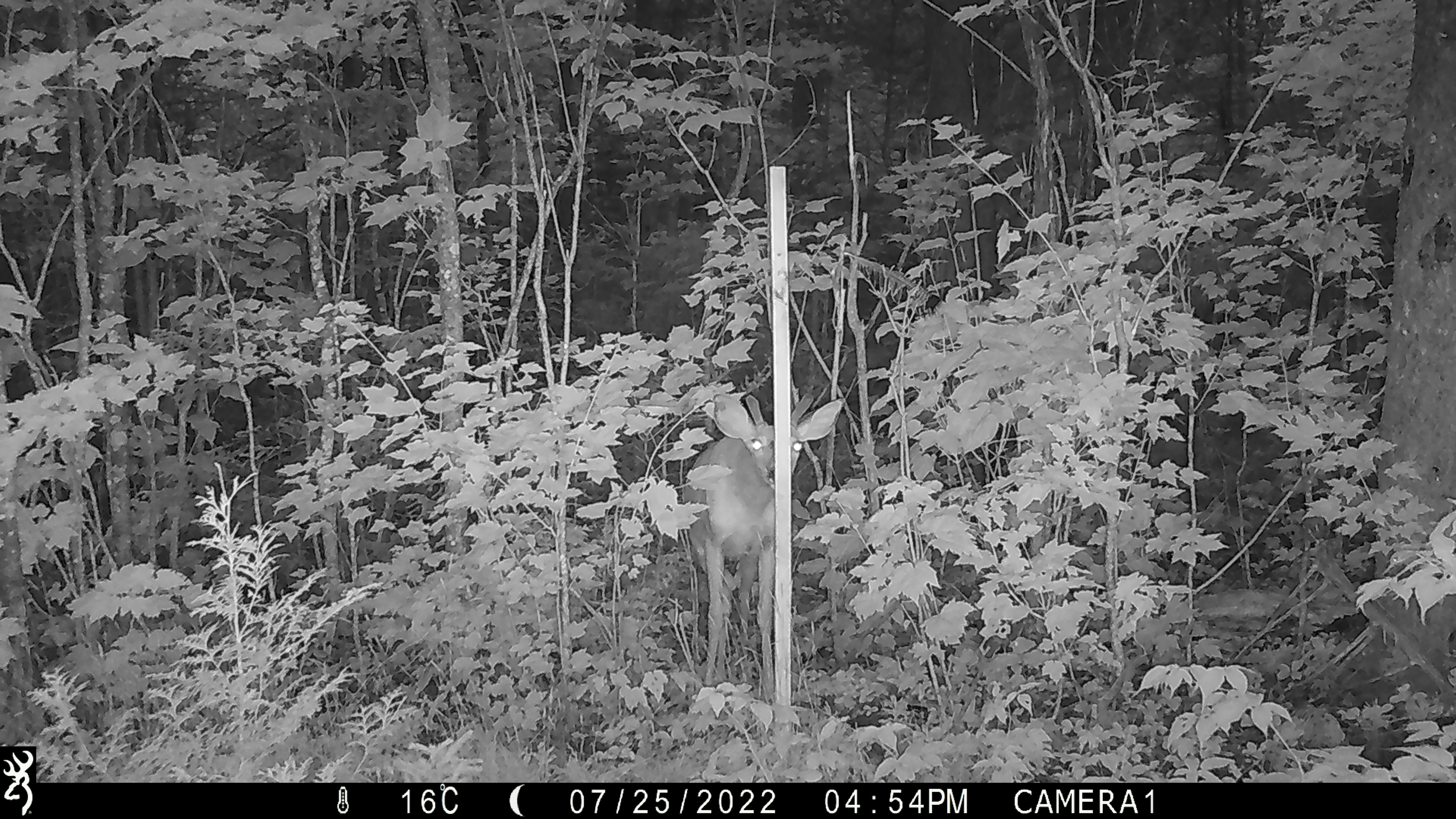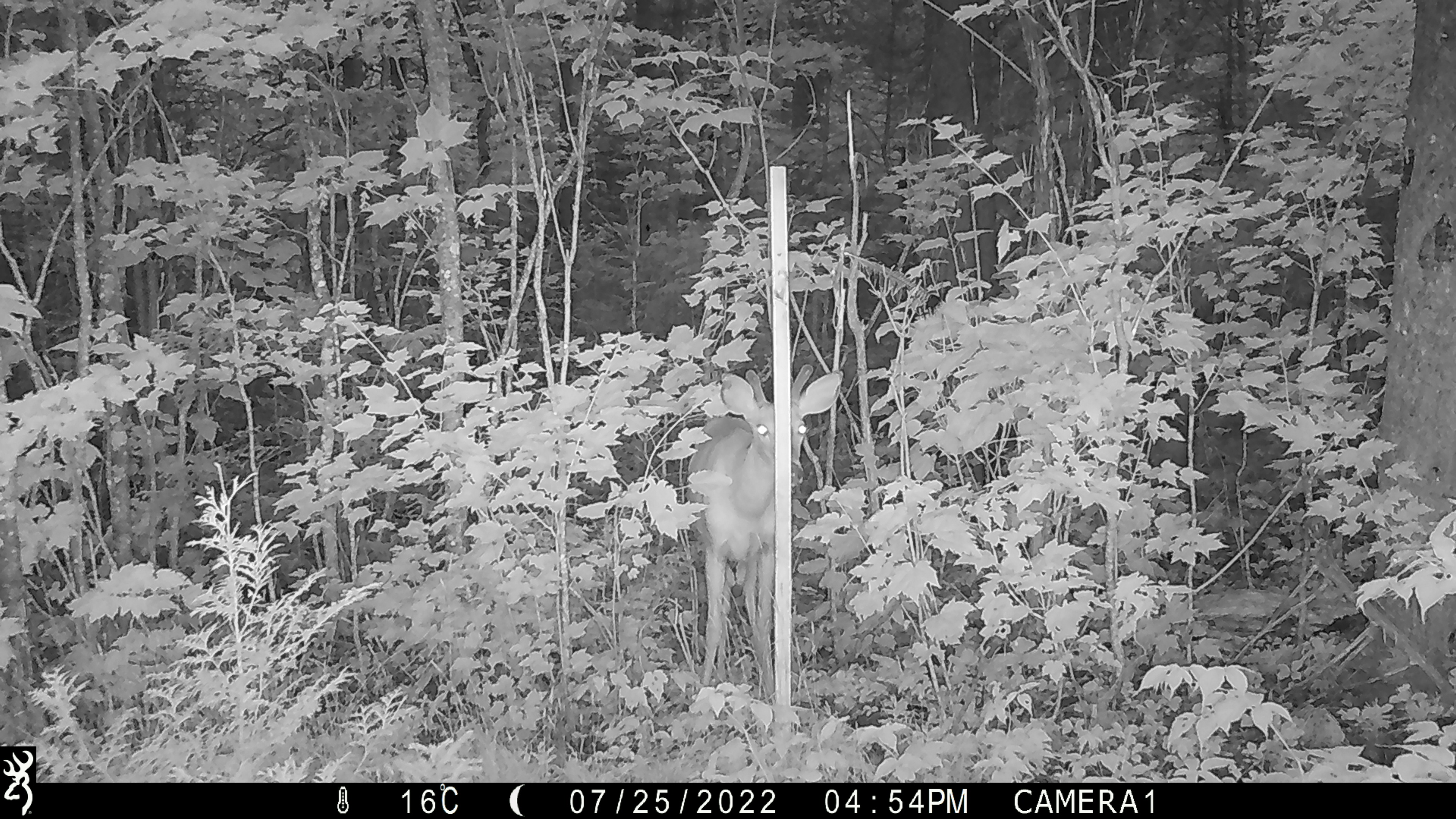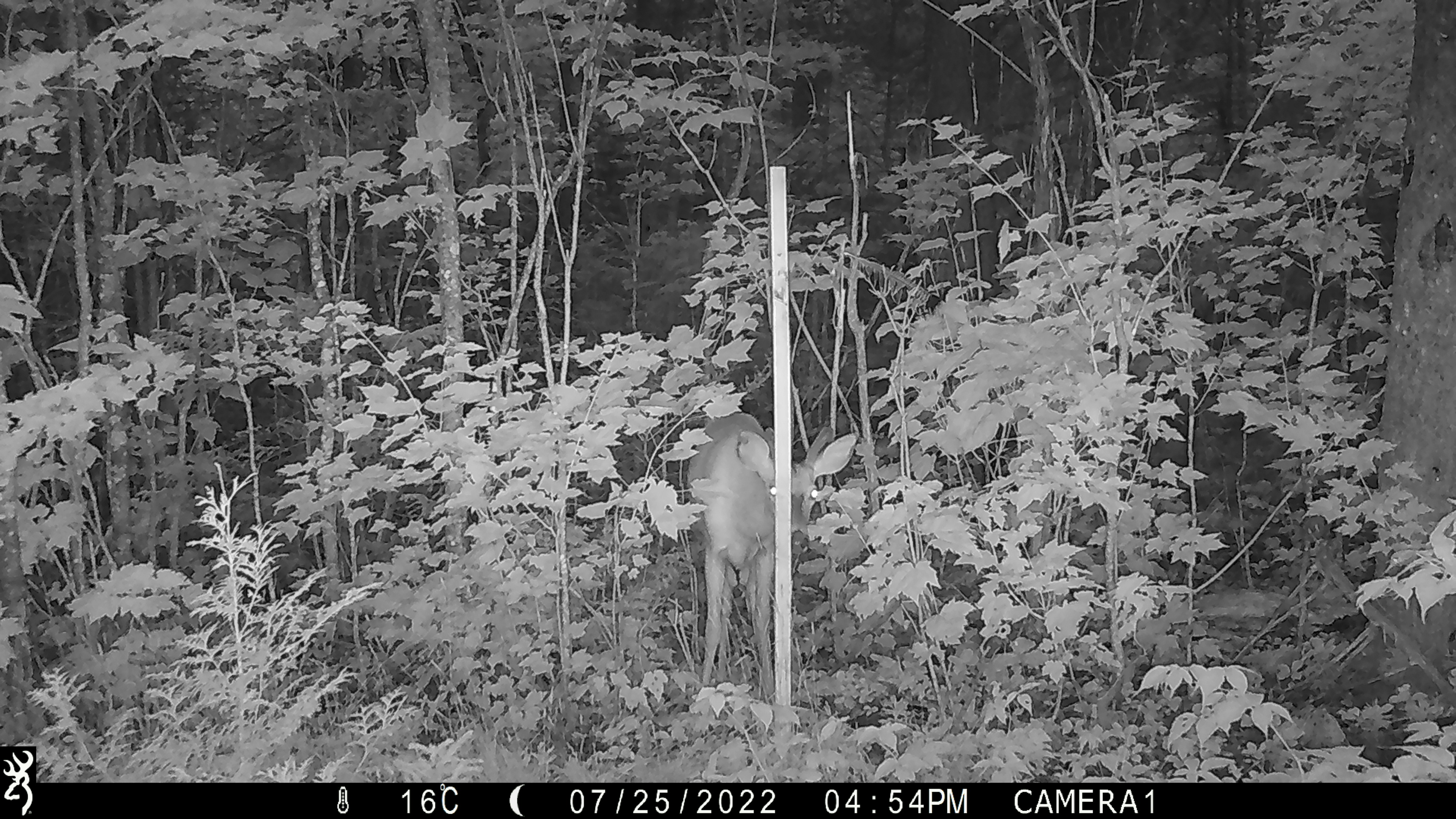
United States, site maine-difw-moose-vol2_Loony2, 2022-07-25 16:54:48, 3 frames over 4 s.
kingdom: Animalia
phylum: Chordata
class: Mammalia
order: Artiodactyla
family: Cervidae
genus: Odocoileus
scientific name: Odocoileus virginianus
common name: white-tailed deer